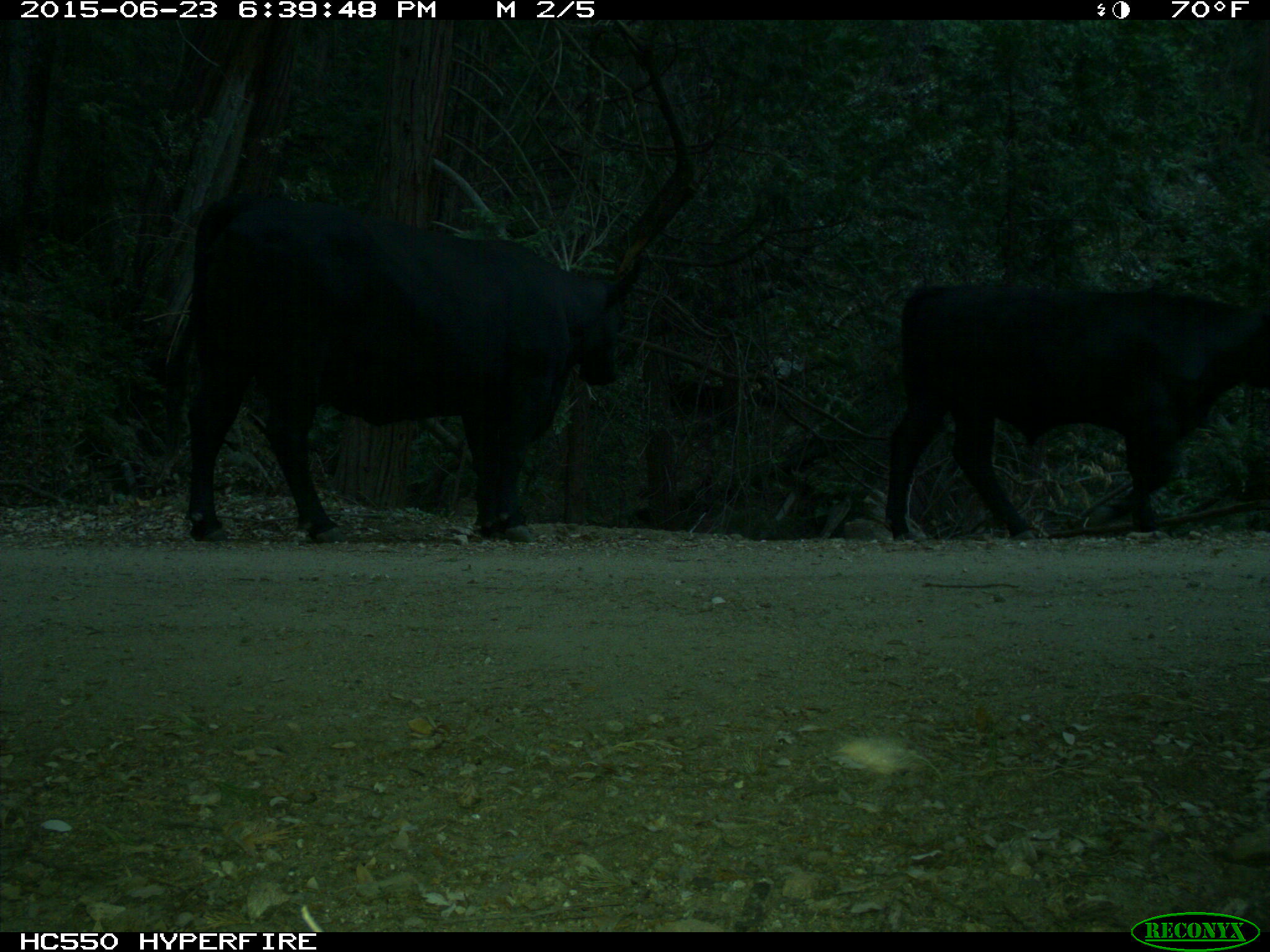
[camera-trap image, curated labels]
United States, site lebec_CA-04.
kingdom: Animalia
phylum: Chordata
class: Mammalia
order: Artiodactyla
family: Bovidae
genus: Bos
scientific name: Bos taurus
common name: domestic cow